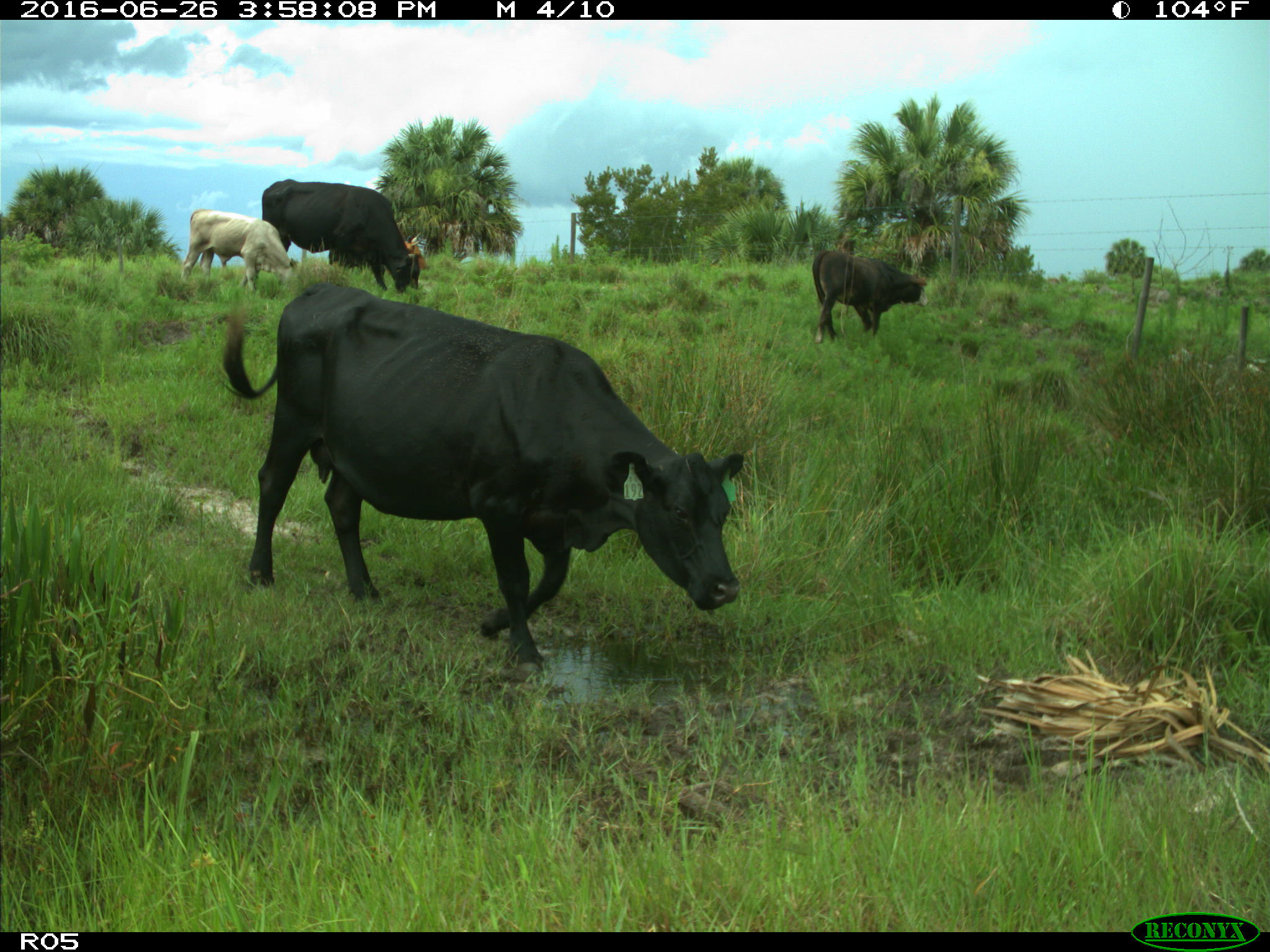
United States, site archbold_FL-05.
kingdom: Animalia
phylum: Chordata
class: Mammalia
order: Artiodactyla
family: Bovidae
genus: Bos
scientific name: Bos taurus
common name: domestic cow